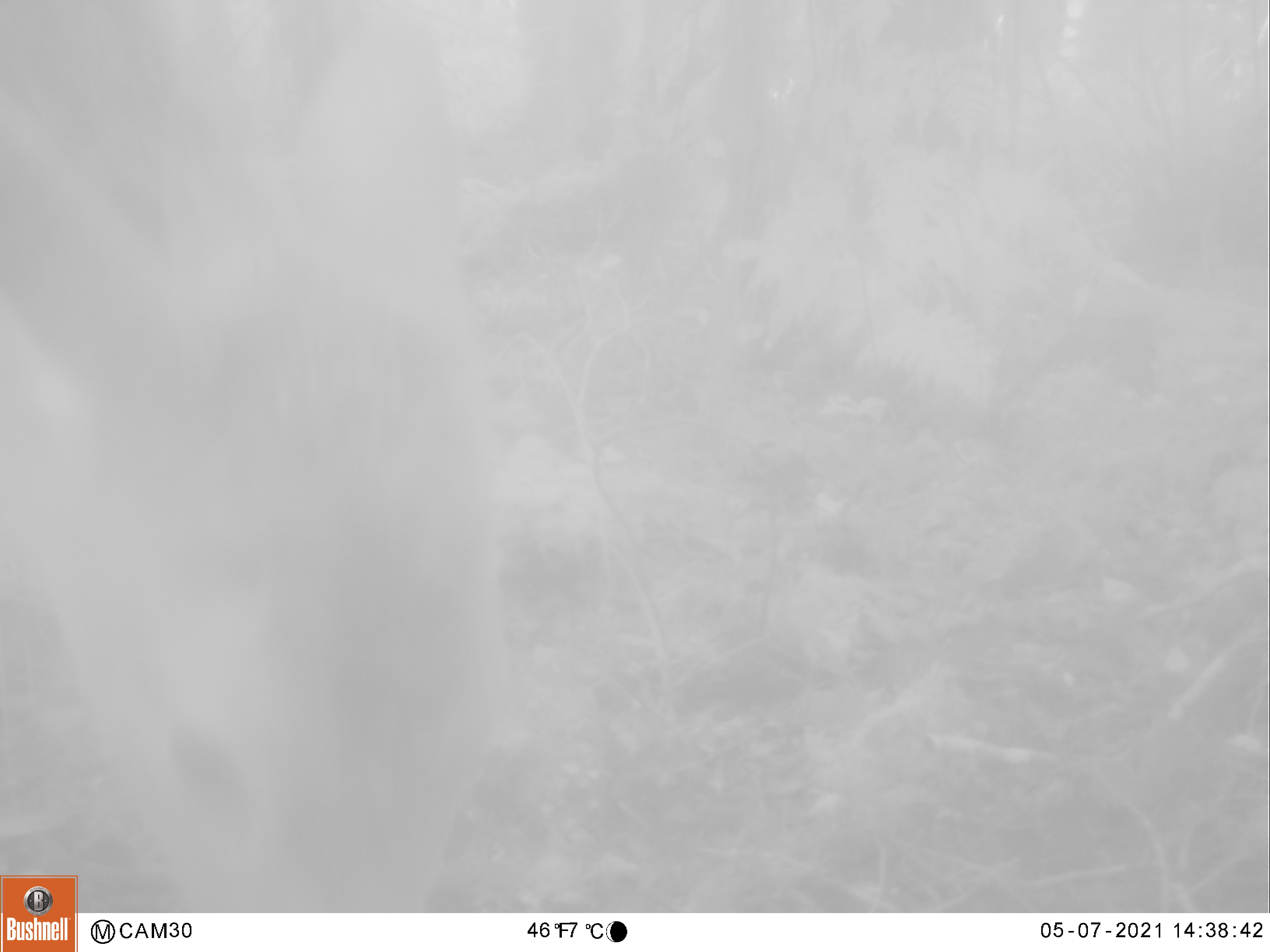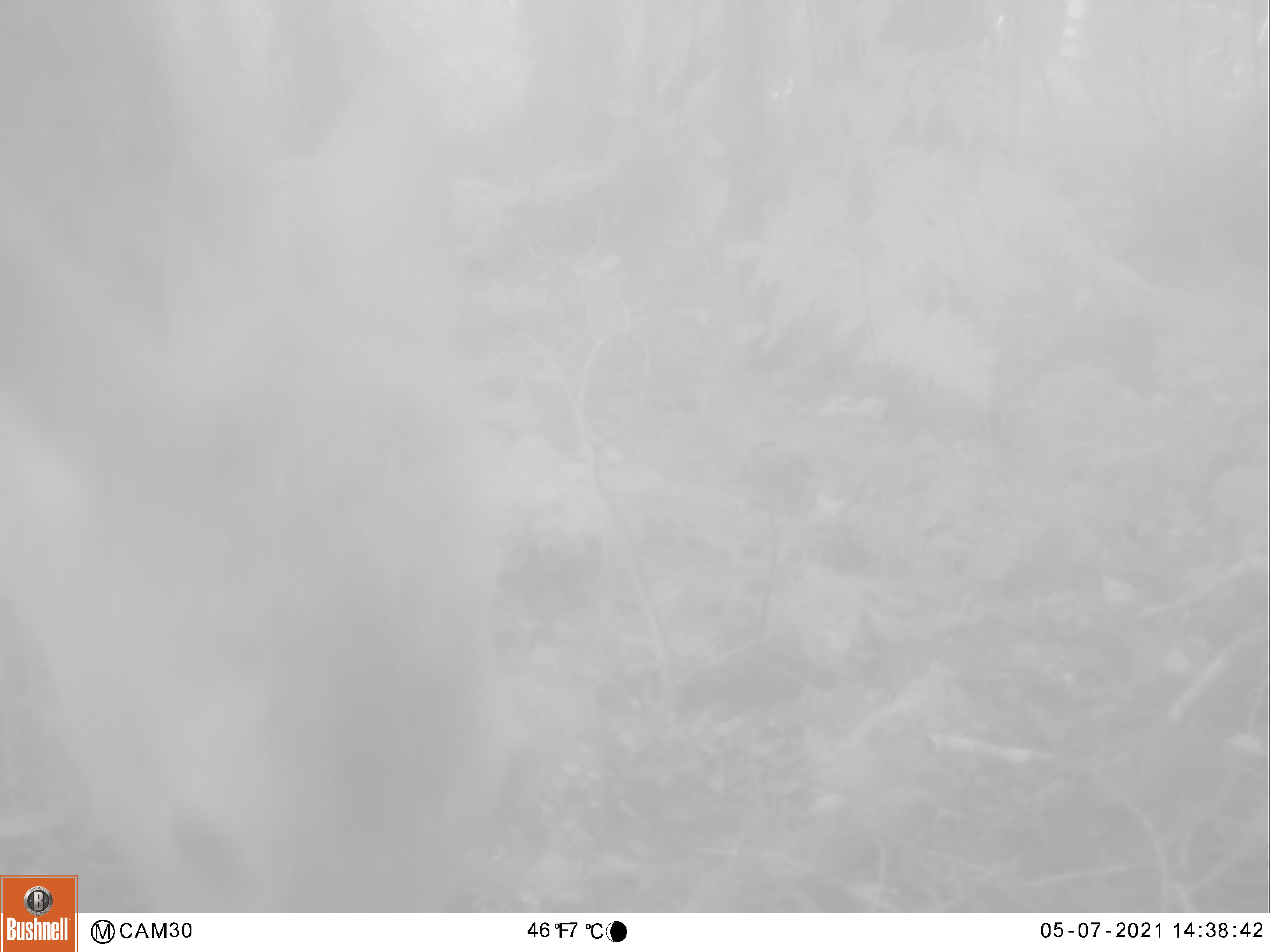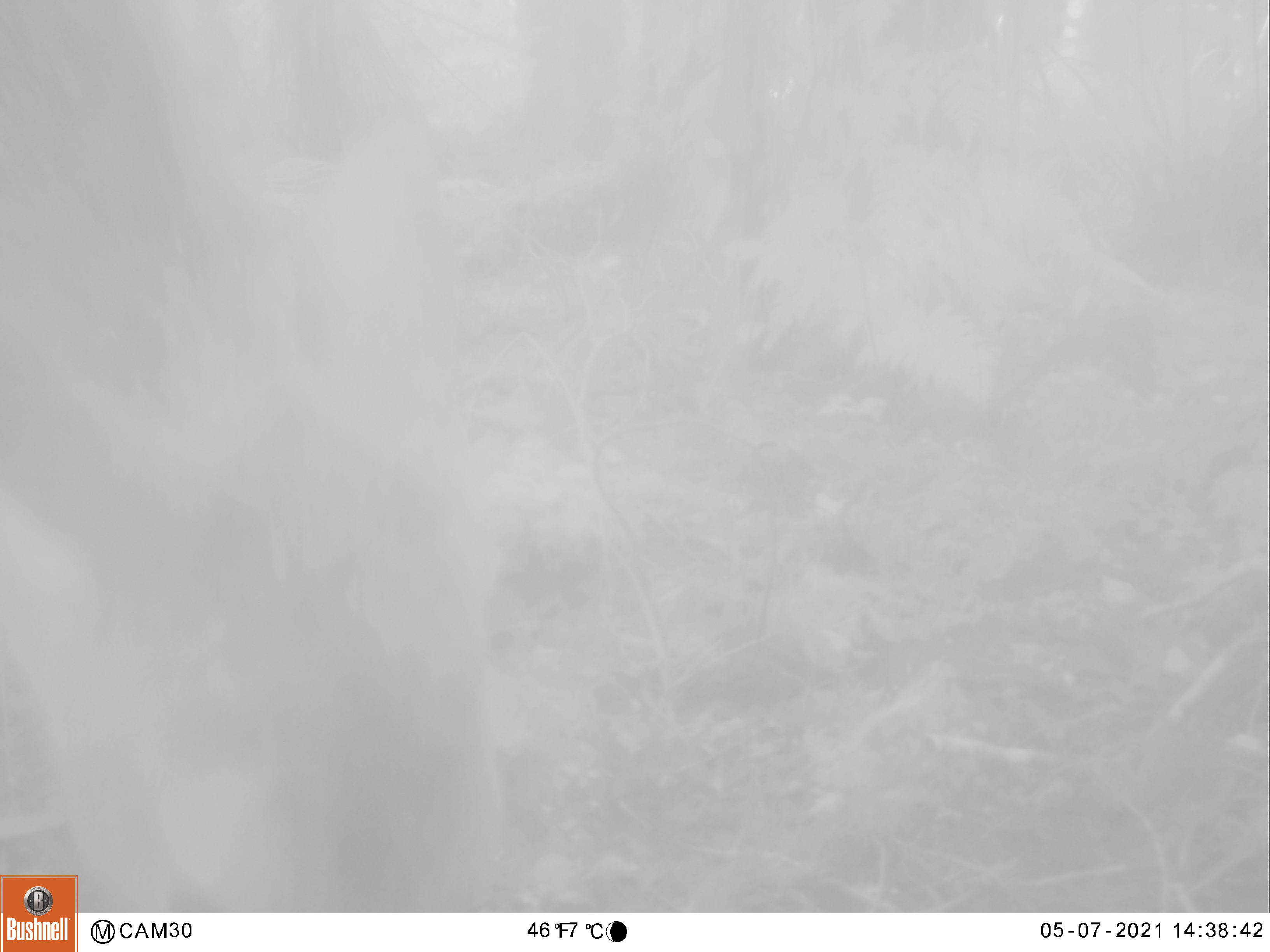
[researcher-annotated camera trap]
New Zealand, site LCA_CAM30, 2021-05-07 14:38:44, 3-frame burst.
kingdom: Animalia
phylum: Chordata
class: Mammalia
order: Artiodactyla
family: Cervidae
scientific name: Cervidae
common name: deer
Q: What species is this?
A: Deer (Cervidae).